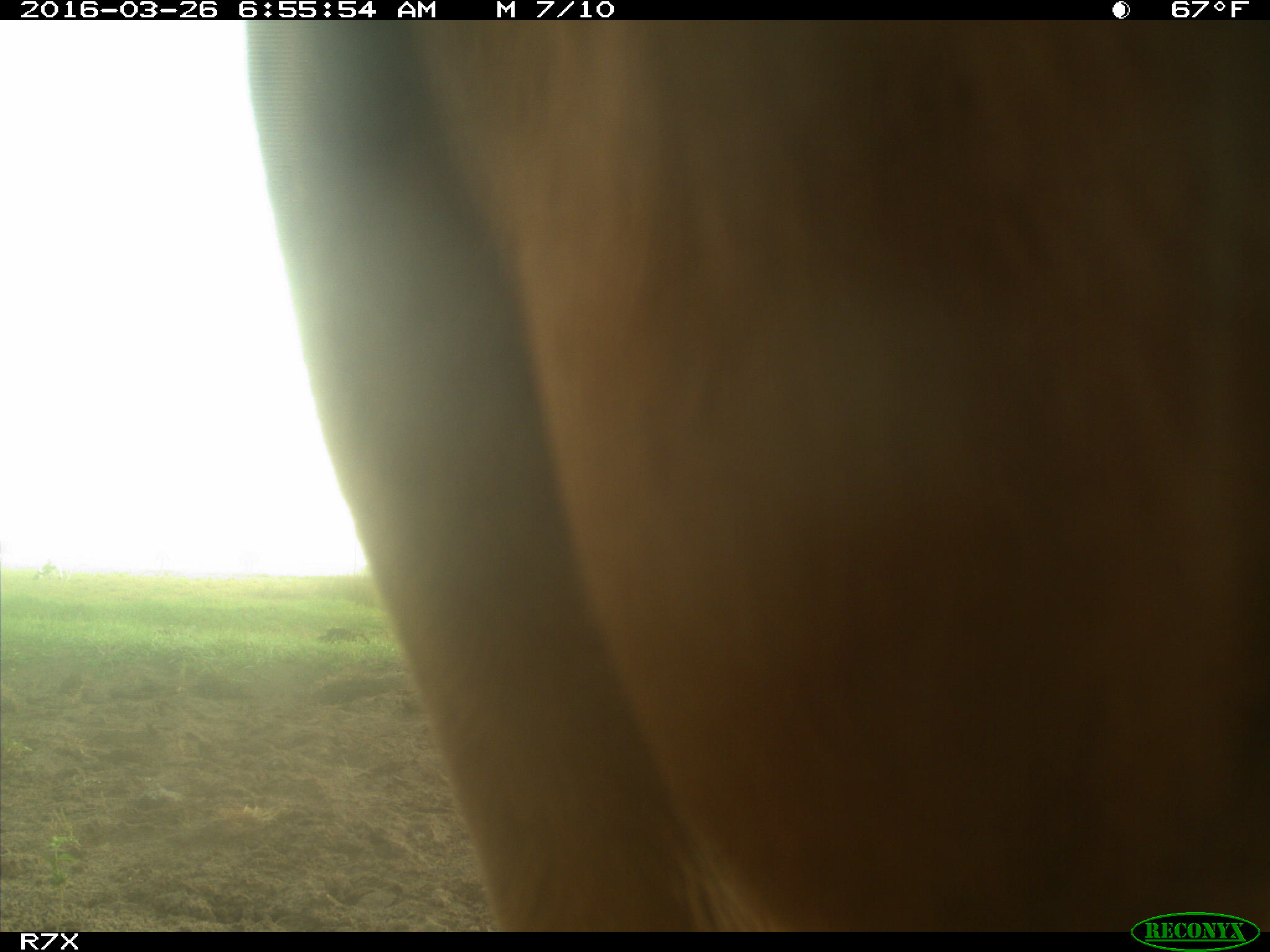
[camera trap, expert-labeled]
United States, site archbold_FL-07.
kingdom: Animalia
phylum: Chordata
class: Mammalia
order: Artiodactyla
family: Bovidae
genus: Bos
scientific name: Bos taurus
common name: domestic cow